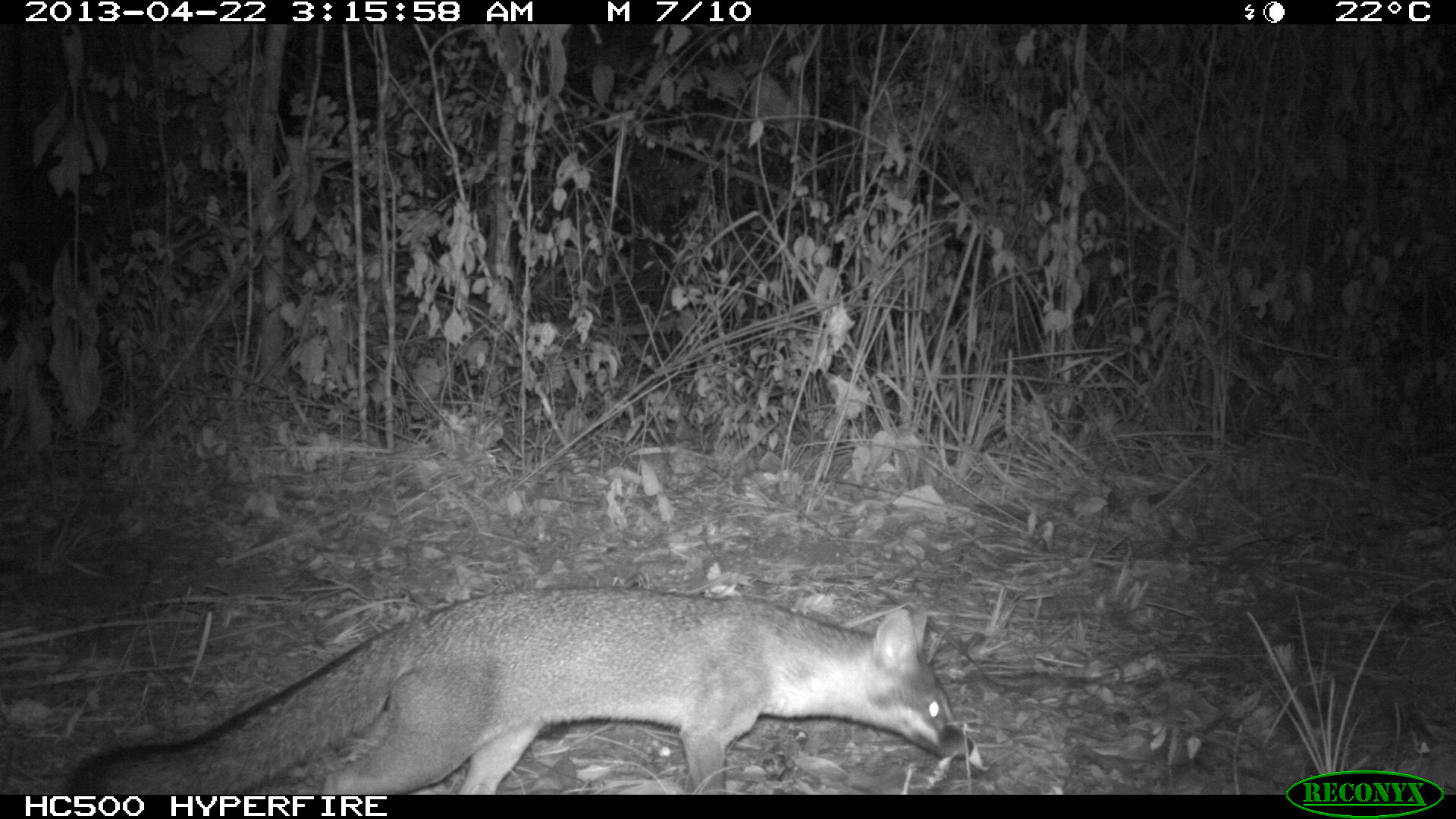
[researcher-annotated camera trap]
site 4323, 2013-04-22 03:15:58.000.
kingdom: Animalia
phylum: Chordata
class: Mammalia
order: Carnivora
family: Canidae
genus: Urocyon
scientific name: Urocyon cinereoargenteus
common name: gray fox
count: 1